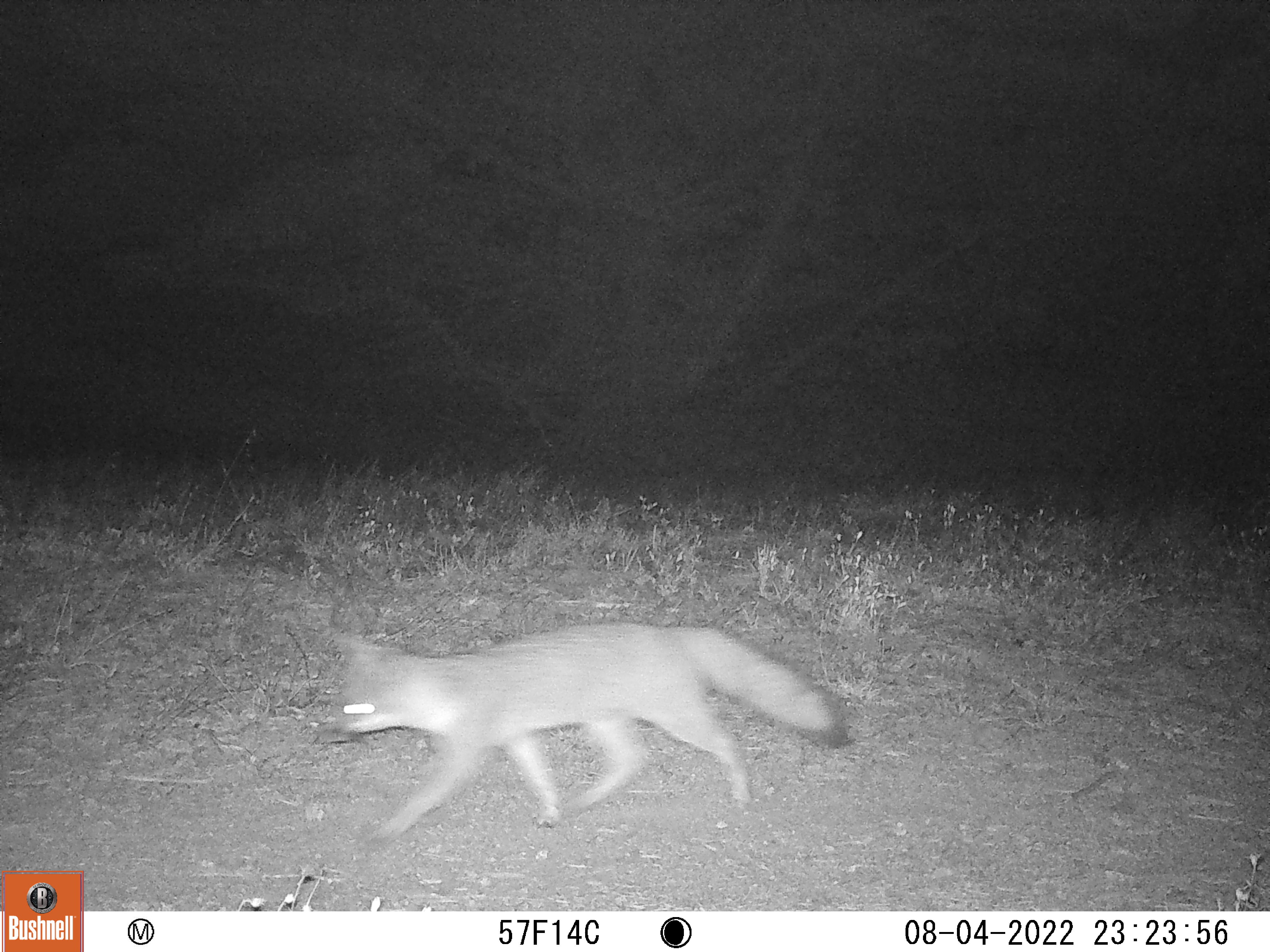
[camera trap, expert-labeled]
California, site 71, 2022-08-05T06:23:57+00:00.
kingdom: Animalia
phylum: Chordata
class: Mammalia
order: Carnivora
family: Canidae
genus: Urocyon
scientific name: Urocyon cinereoargenteus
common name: gray fox